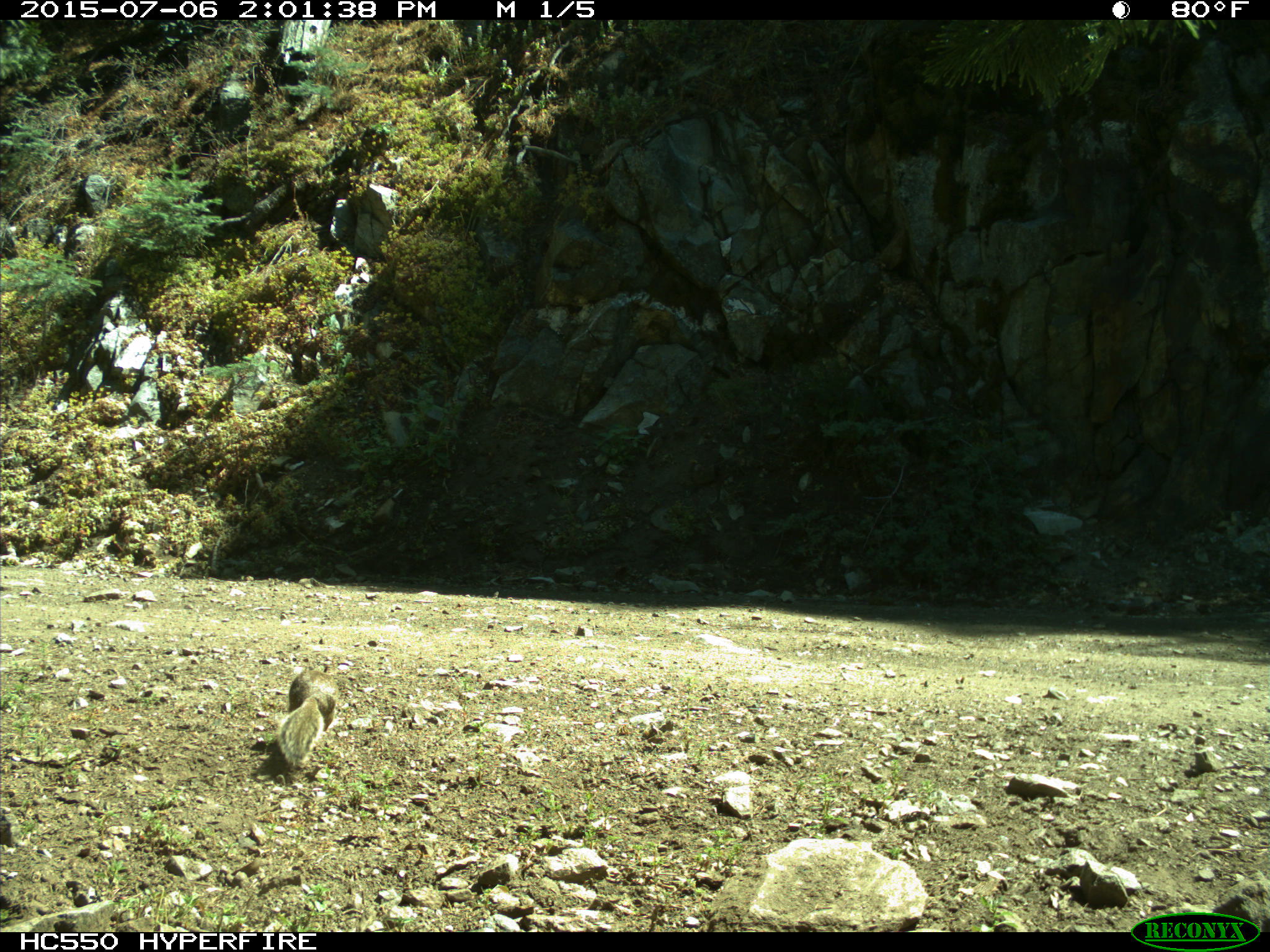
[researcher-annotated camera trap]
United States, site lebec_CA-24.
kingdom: Animalia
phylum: Chordata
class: Mammalia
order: Rodentia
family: Sciuridae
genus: Otospermophilus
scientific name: Otospermophilus beecheyi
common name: california ground squirrel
Otospermophilus beecheyi (california ground squirrel).